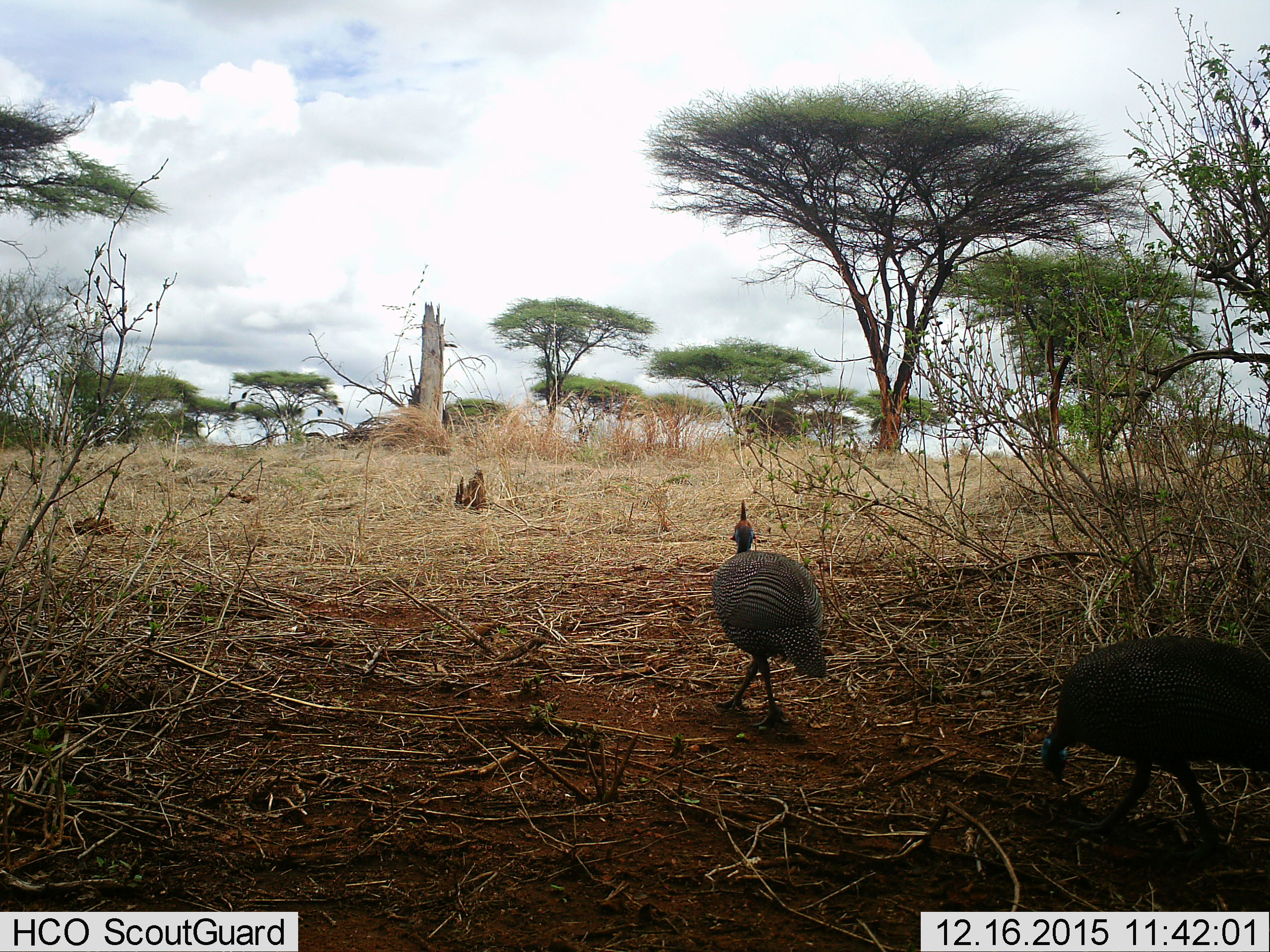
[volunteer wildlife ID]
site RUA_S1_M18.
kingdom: Animalia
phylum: Chordata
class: Aves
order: Galliformes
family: Numididae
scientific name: Numididae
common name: guineafowl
Guineafowl (Numididae), count 2. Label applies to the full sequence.